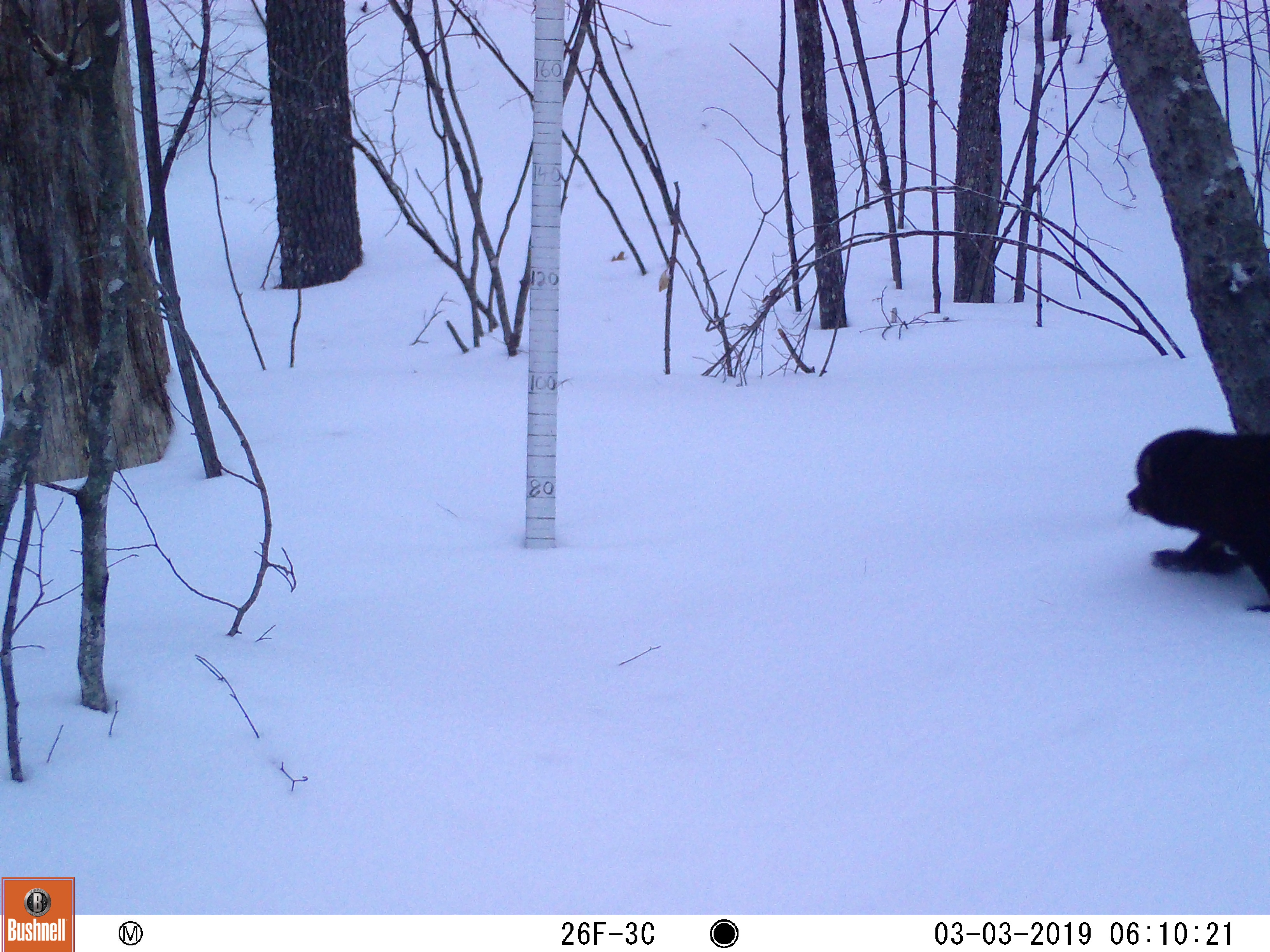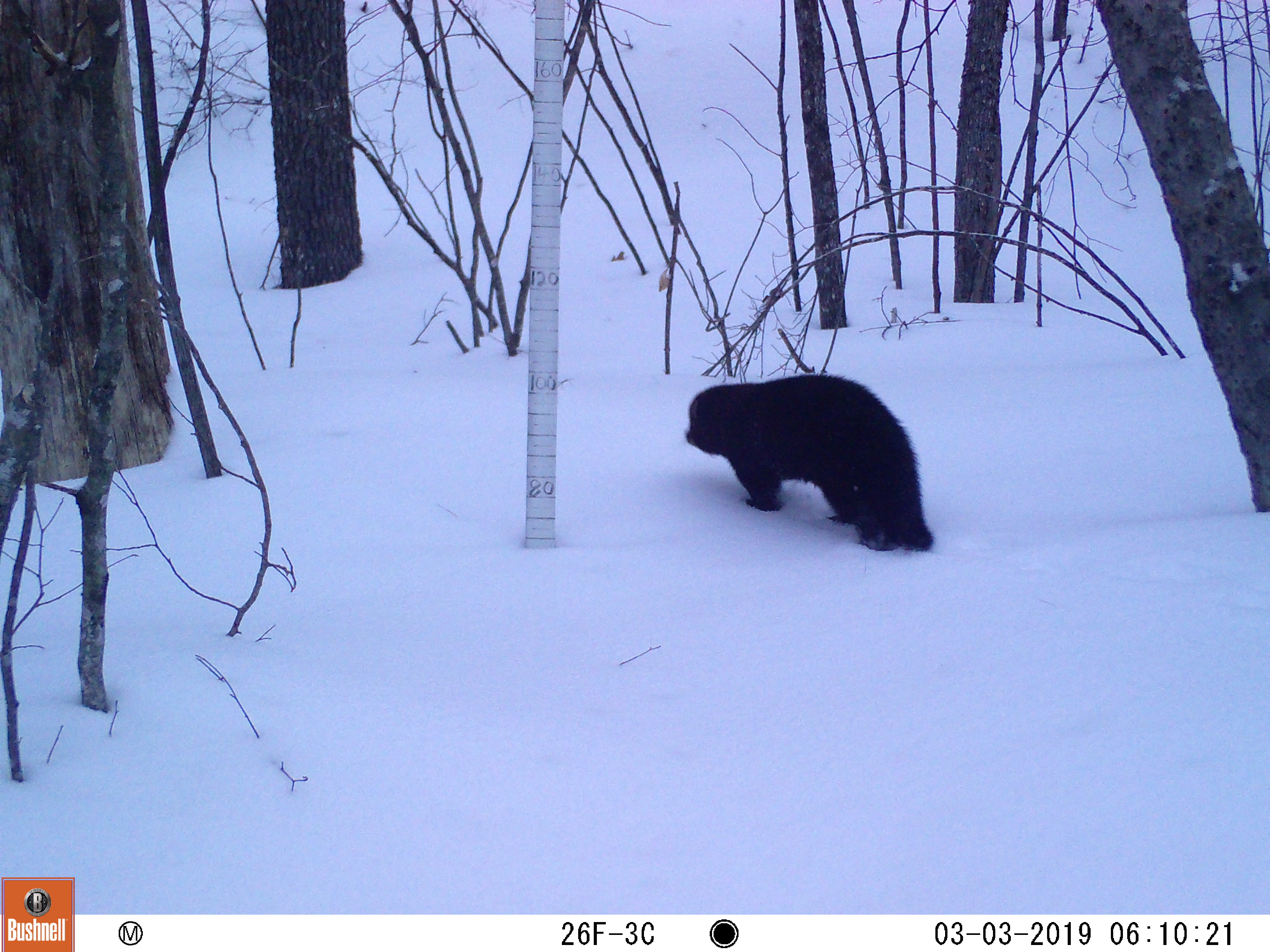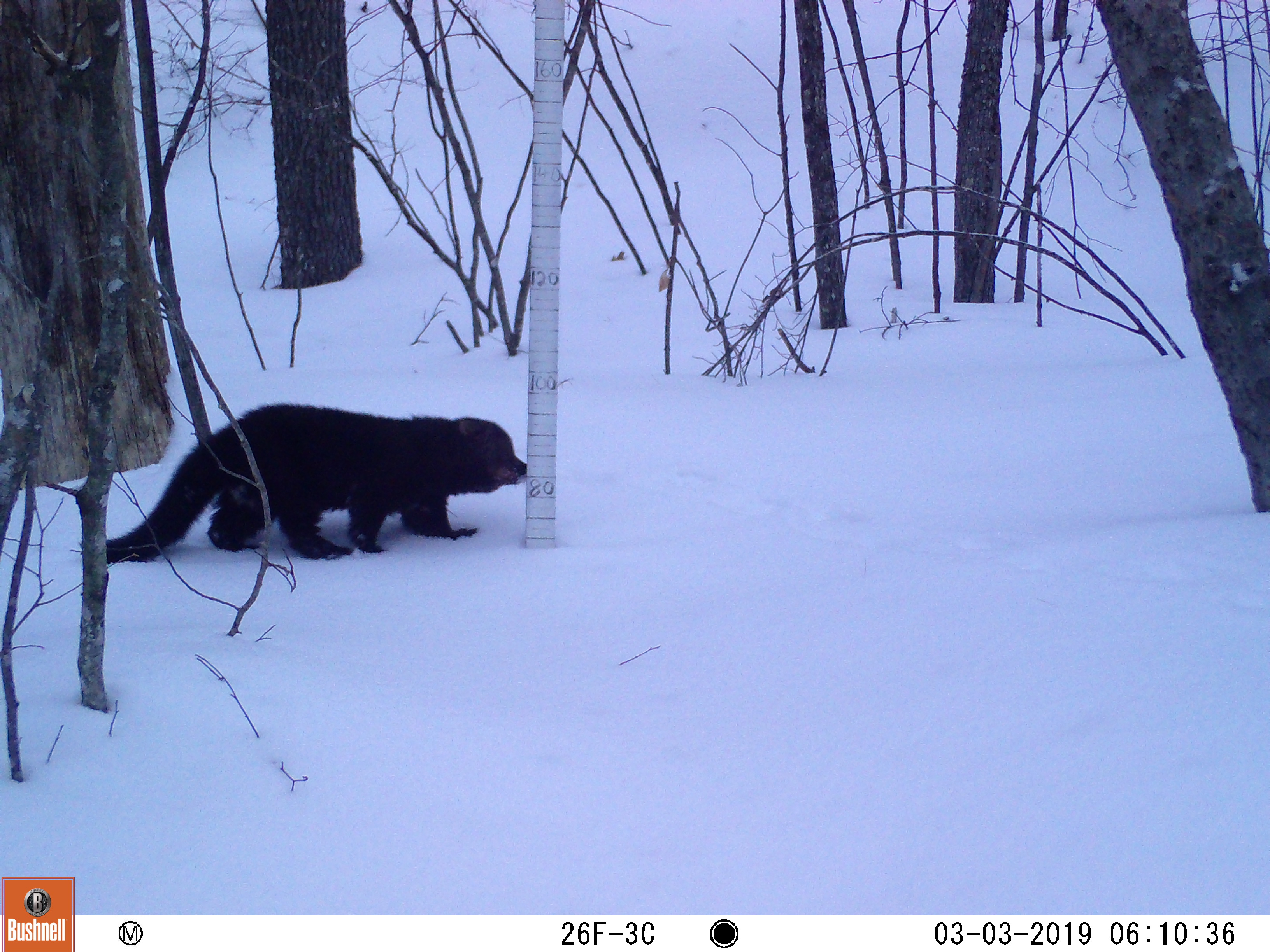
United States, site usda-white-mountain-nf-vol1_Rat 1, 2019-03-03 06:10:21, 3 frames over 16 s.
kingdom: Animalia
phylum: Chordata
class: Mammalia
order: Carnivora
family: Mustelidae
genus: Pekania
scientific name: Pekania pennanti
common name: fisher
Fisher (Pekania pennanti).